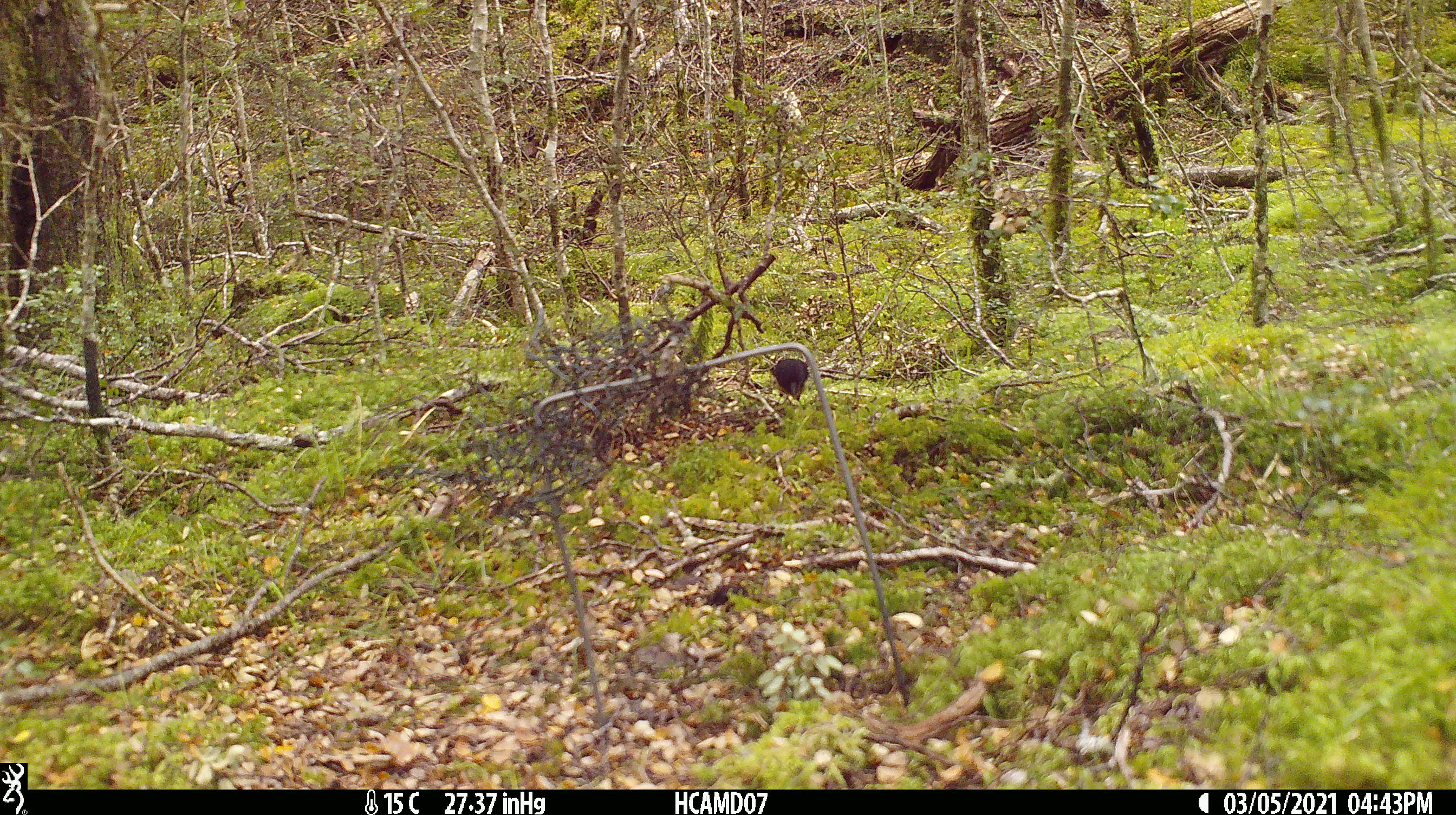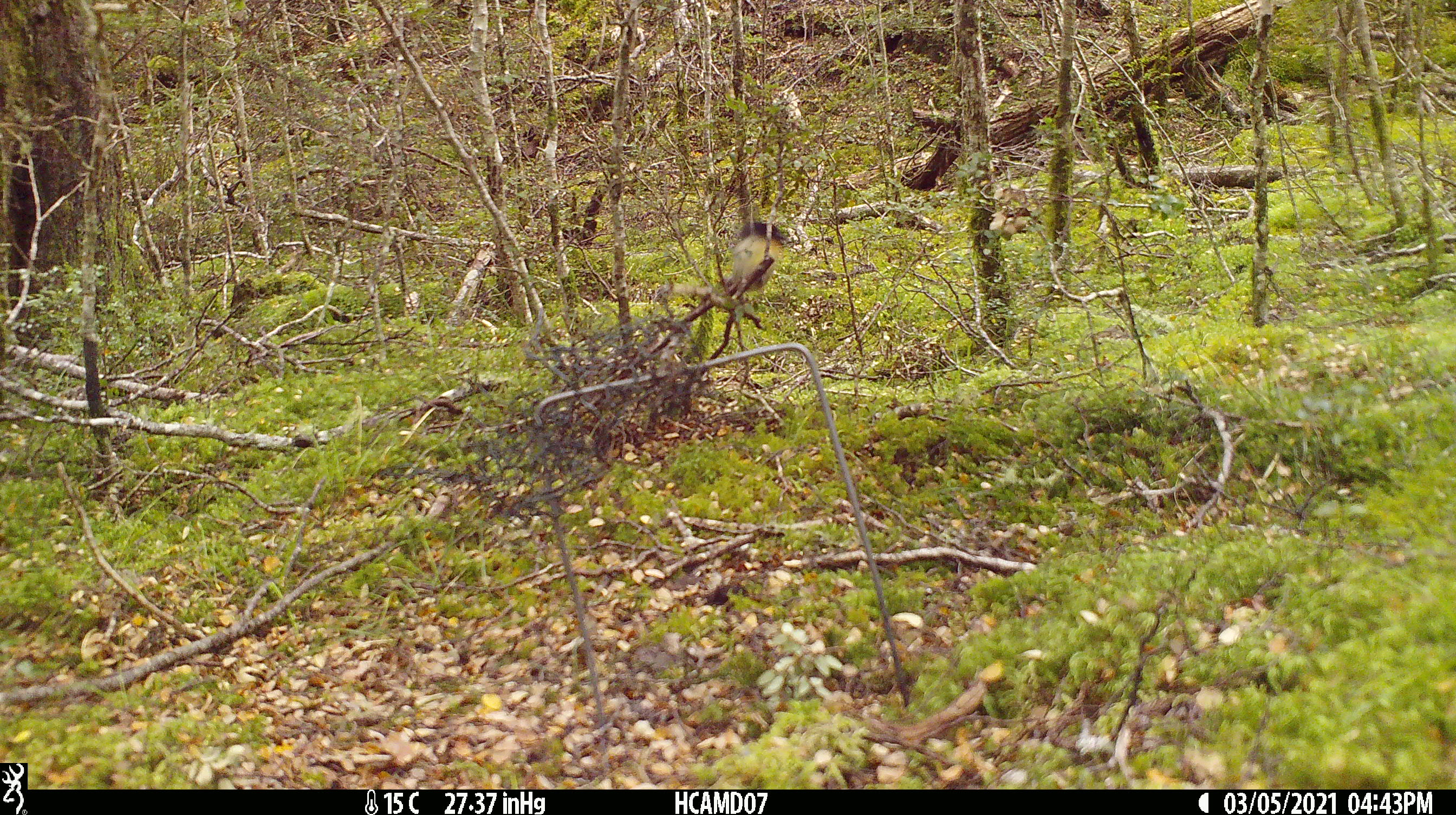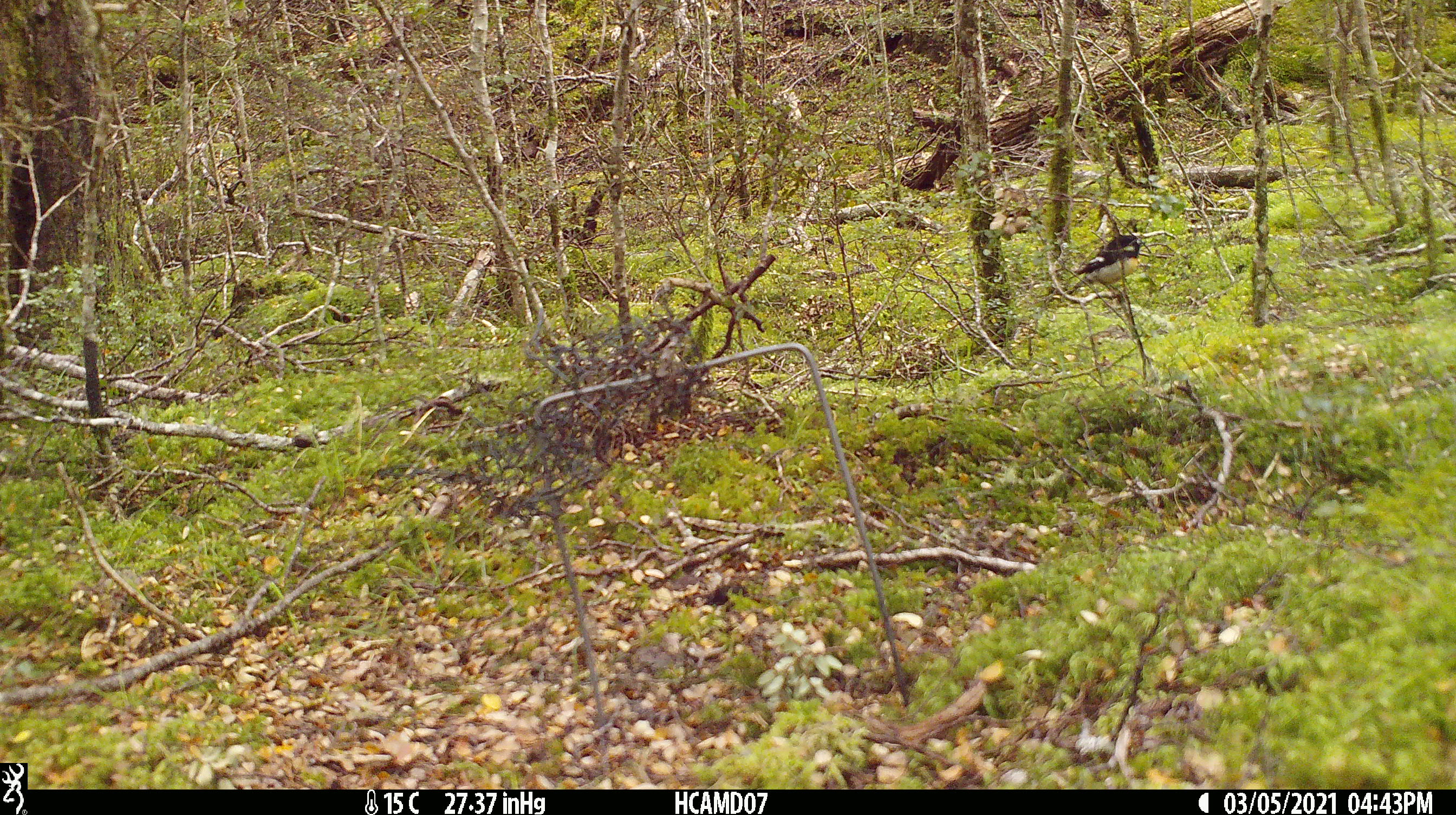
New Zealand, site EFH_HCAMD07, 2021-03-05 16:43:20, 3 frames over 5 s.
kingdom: Animalia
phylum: Chordata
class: Aves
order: Passeriformes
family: Petroicidae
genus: Petroica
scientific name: Petroica macrocephala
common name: tomtit